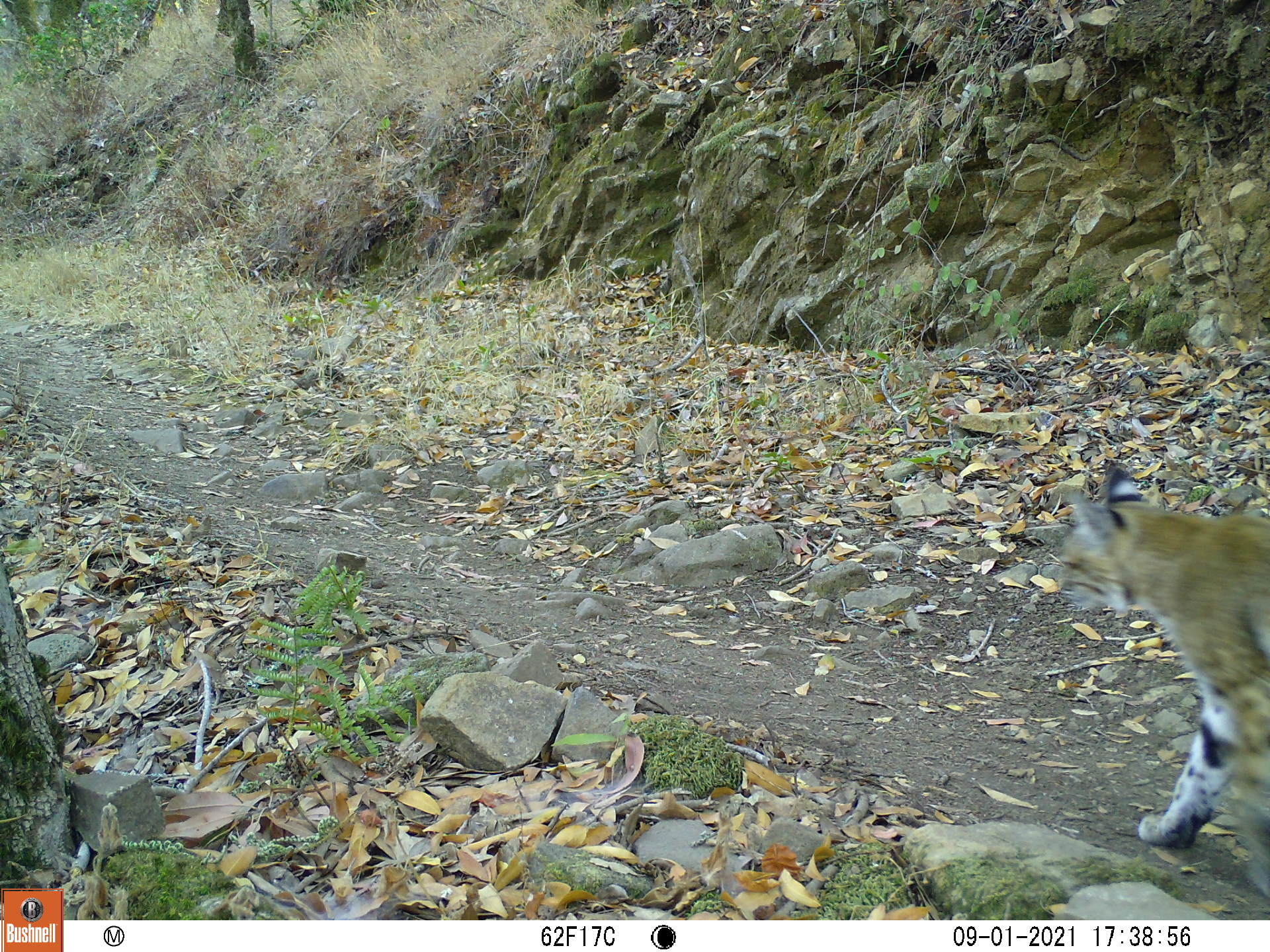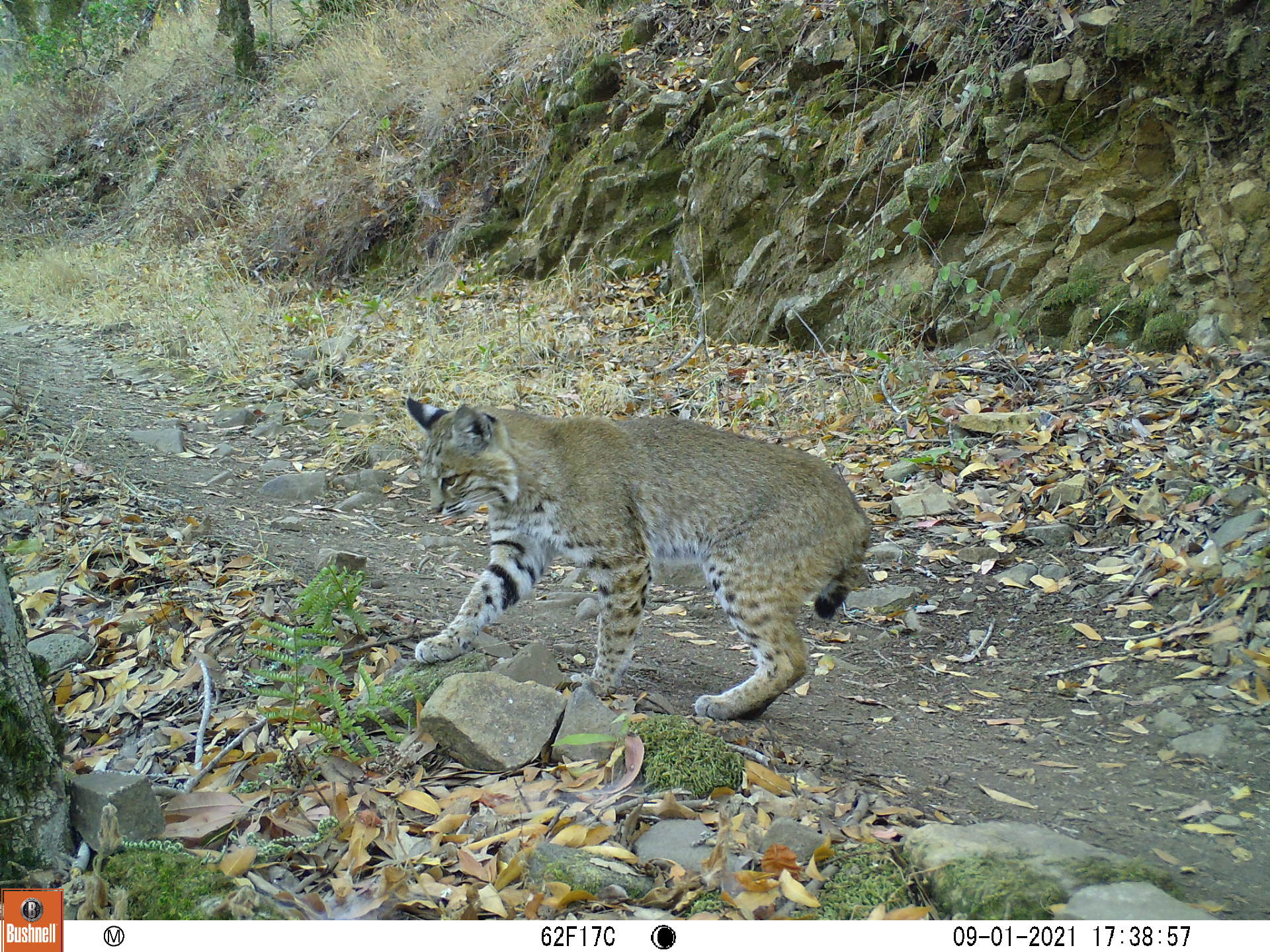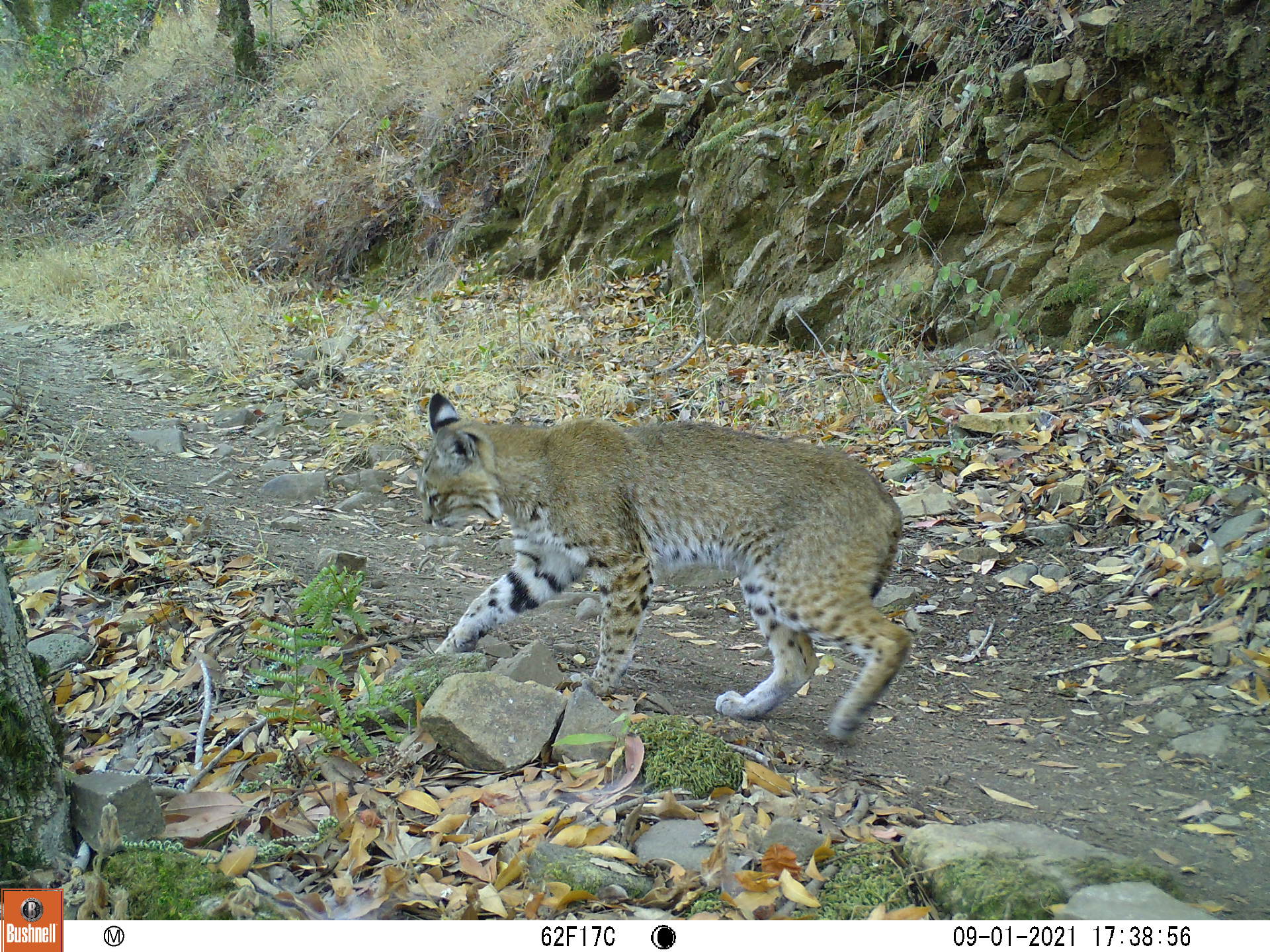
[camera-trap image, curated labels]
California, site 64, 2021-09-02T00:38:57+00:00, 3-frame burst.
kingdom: Animalia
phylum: Chordata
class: Mammalia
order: Carnivora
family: Felidae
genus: Lynx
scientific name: Lynx rufus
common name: bobcat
Bobcat (Lynx rufus).